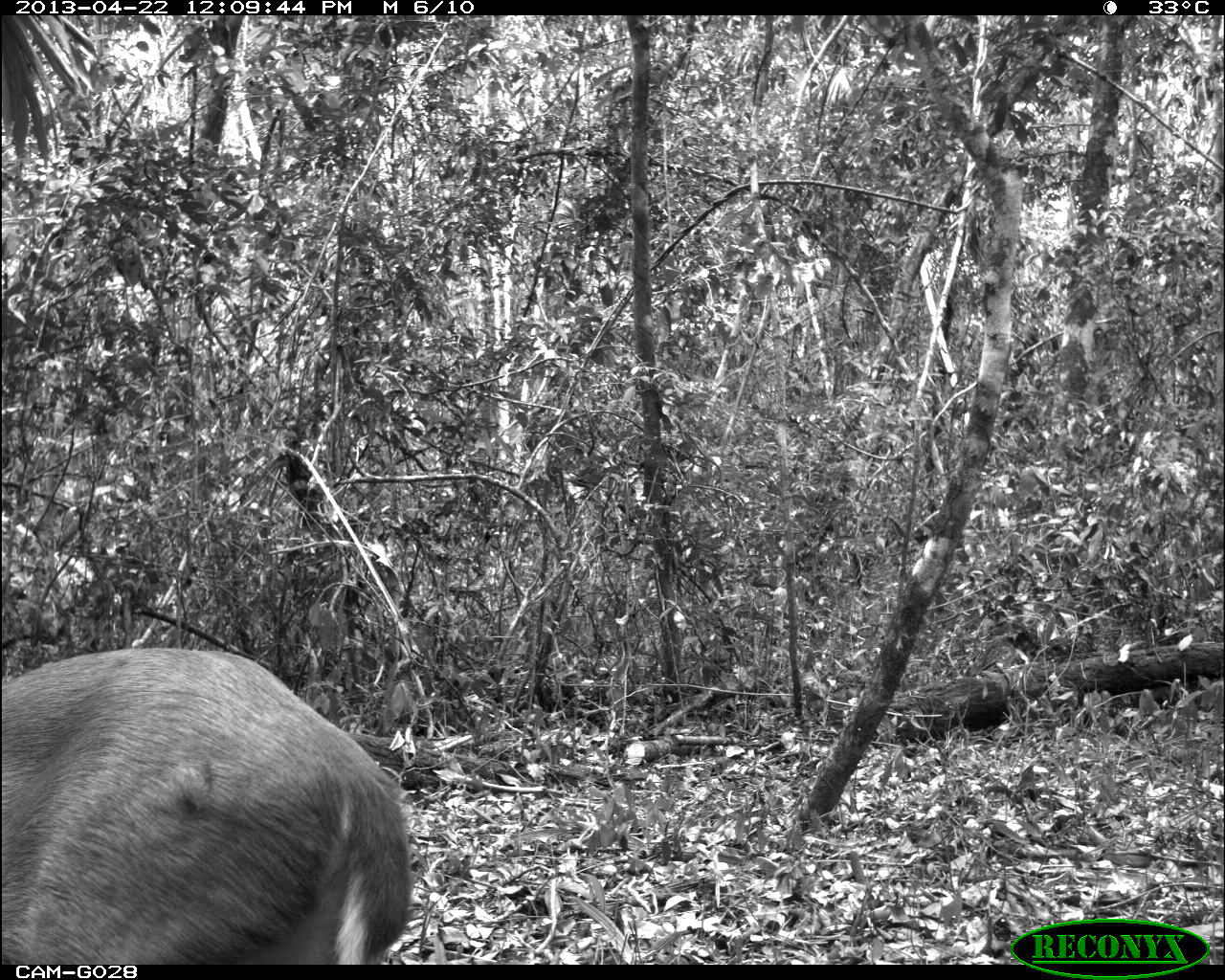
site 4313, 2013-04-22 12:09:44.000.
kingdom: Animalia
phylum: Chordata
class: Mammalia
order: Artiodactyla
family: Cervidae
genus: Odocoileus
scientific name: Odocoileus pandora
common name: yucatán brown brocket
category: mazama pandora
Mazama pandora (yucatán brown brocket) (Odocoileus pandora), count 1, sex female.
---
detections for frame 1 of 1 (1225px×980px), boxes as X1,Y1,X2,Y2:
mazama pandora: 0,643,417,963